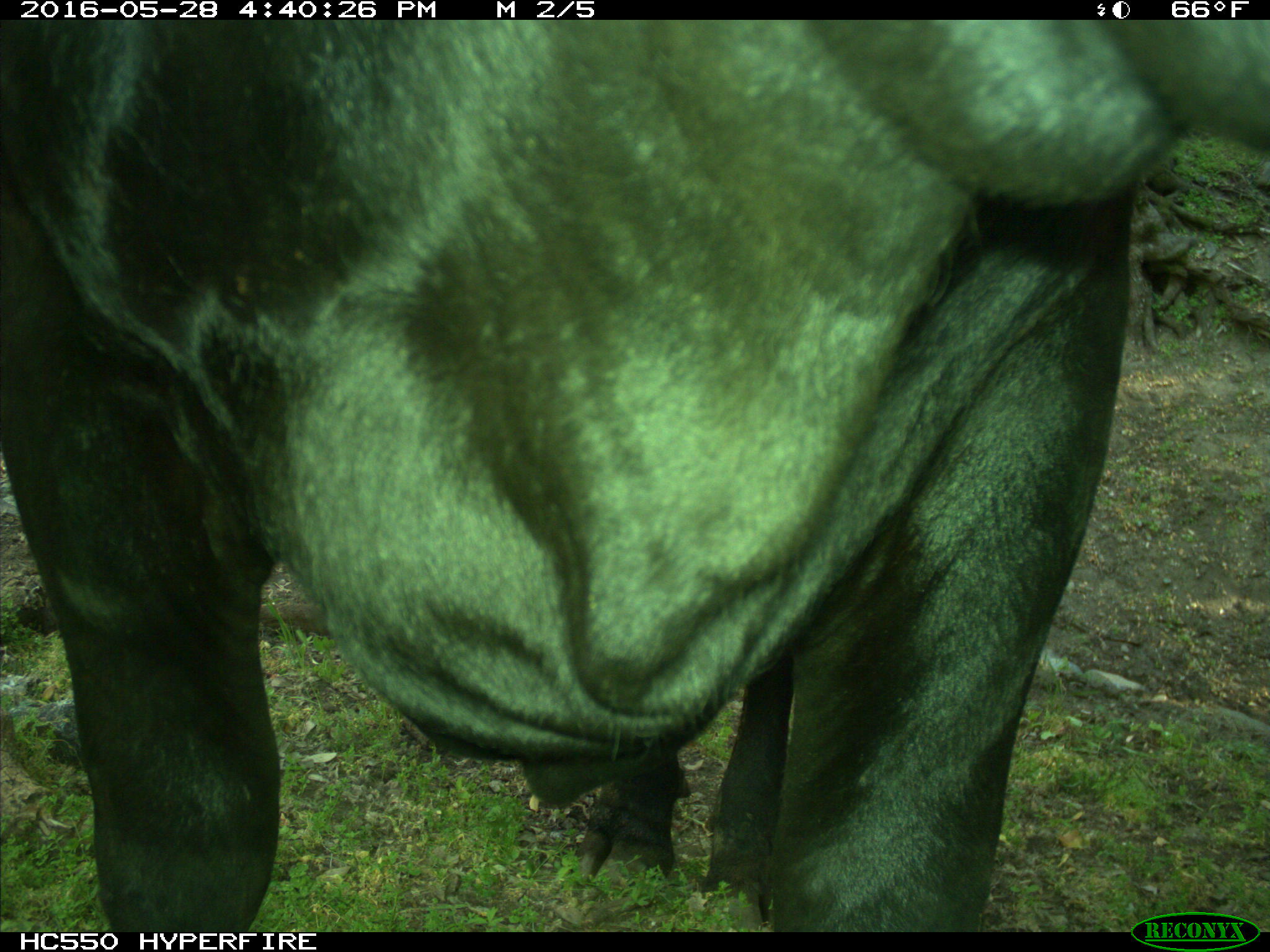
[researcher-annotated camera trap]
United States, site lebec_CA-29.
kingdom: Animalia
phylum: Chordata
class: Mammalia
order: Artiodactyla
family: Bovidae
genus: Bos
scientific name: Bos taurus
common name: domestic cow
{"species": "Bos taurus (domestic cow)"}